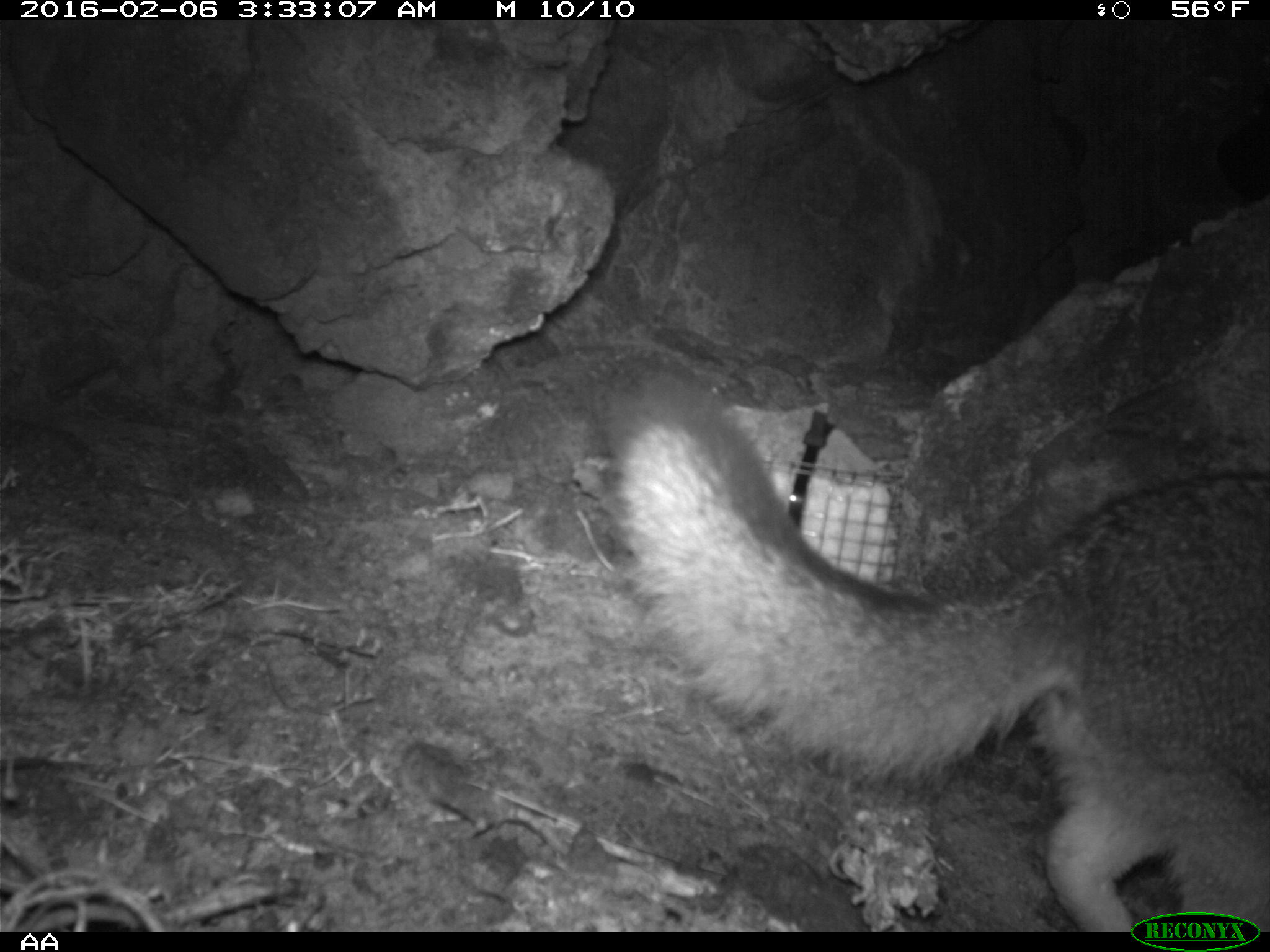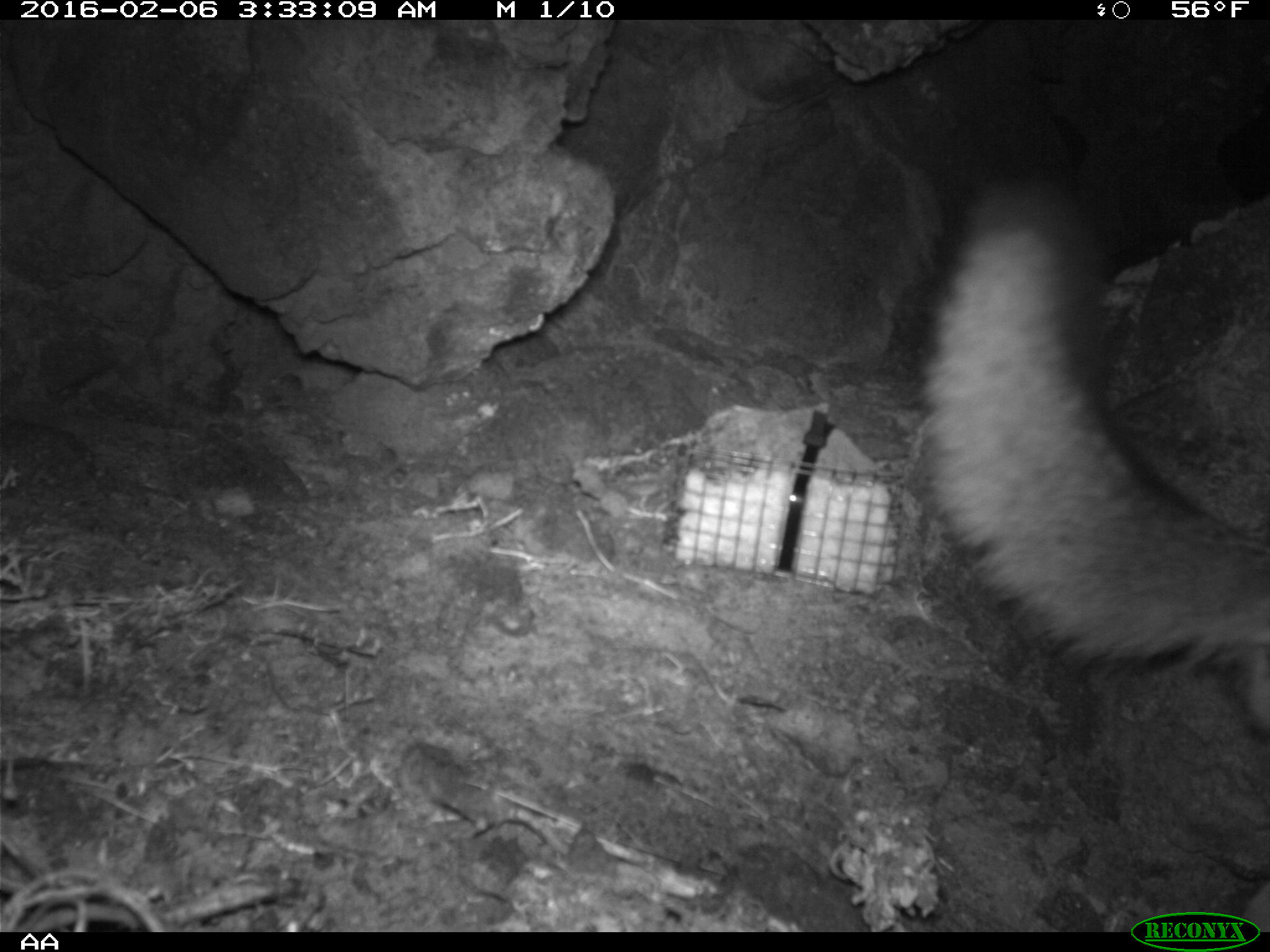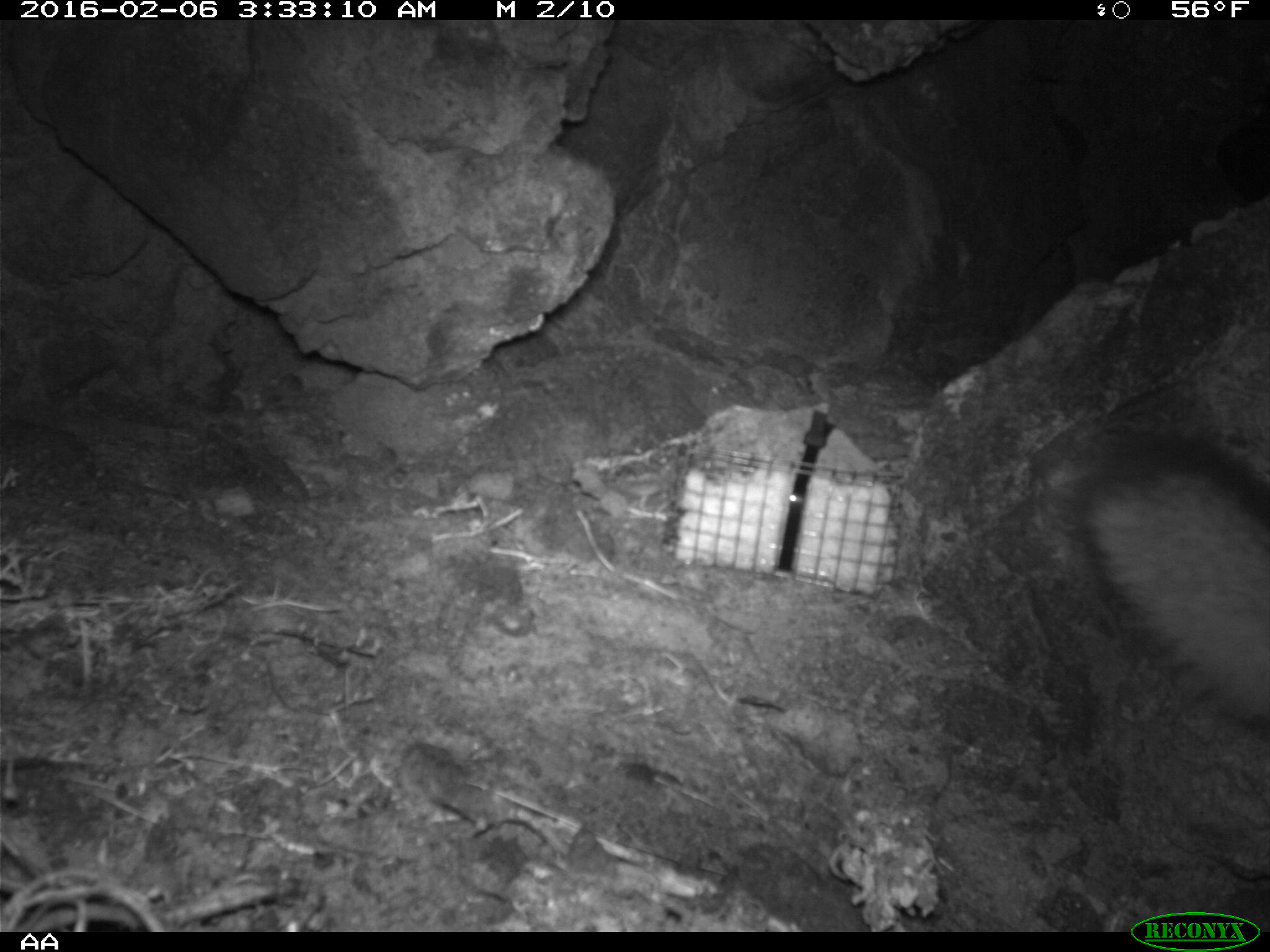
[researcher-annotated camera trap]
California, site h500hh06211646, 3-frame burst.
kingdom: Animalia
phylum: Chordata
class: Mammalia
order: Carnivora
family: Canidae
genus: Urocyon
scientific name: Urocyon littoralis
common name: island fox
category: fox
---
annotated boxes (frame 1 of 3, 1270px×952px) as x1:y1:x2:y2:
fox: 605:370:1269:931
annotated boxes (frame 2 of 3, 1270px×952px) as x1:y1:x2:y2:
fox: 905:174:1269:930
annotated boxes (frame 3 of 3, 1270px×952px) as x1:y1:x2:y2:
fox: 1082:435:1269:728